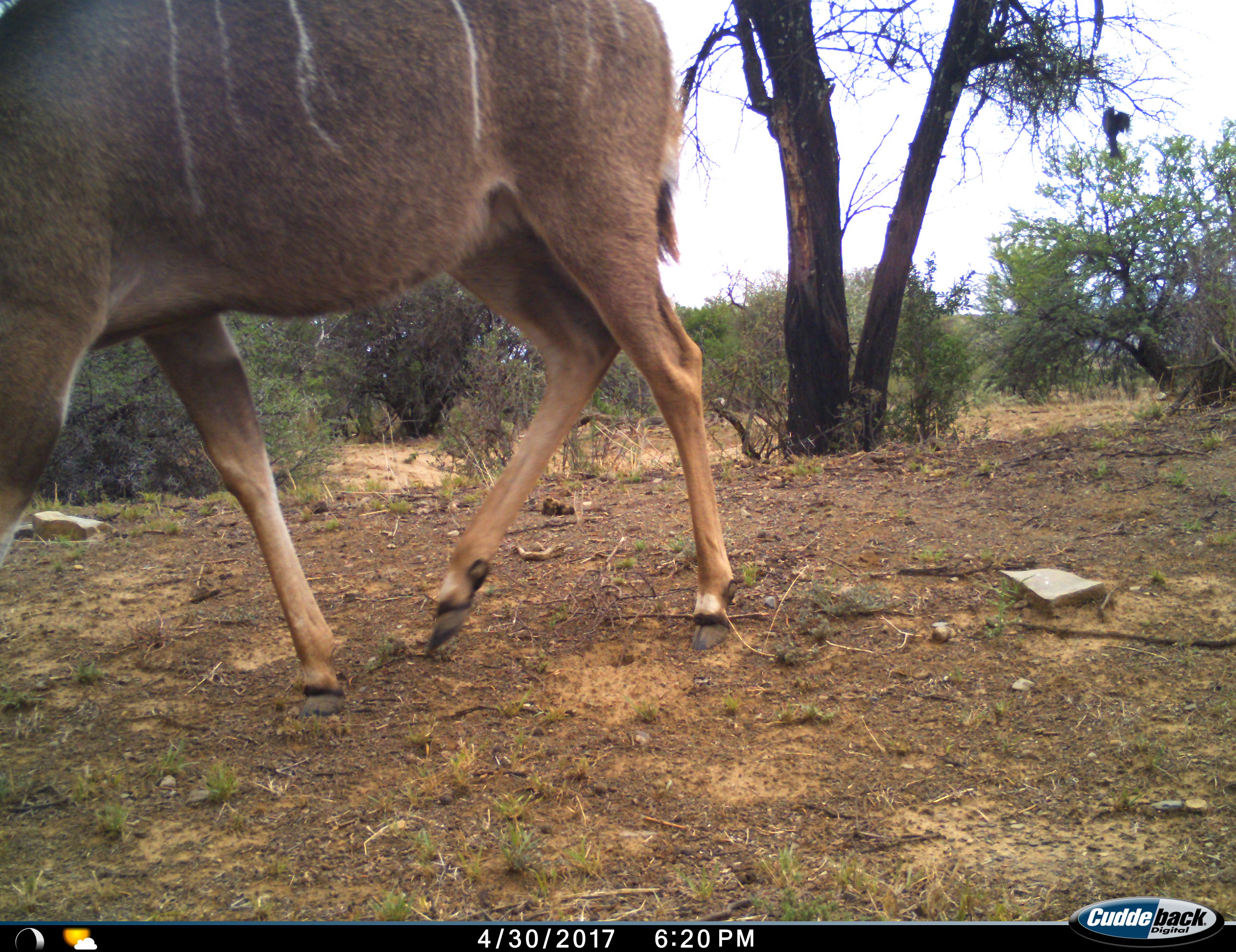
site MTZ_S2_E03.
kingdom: Animalia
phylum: Chordata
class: Mammalia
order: Artiodactyla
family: Bovidae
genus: Tragelaphus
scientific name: Tragelaphus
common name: kudu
Kudu (Tragelaphus), count 1. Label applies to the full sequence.